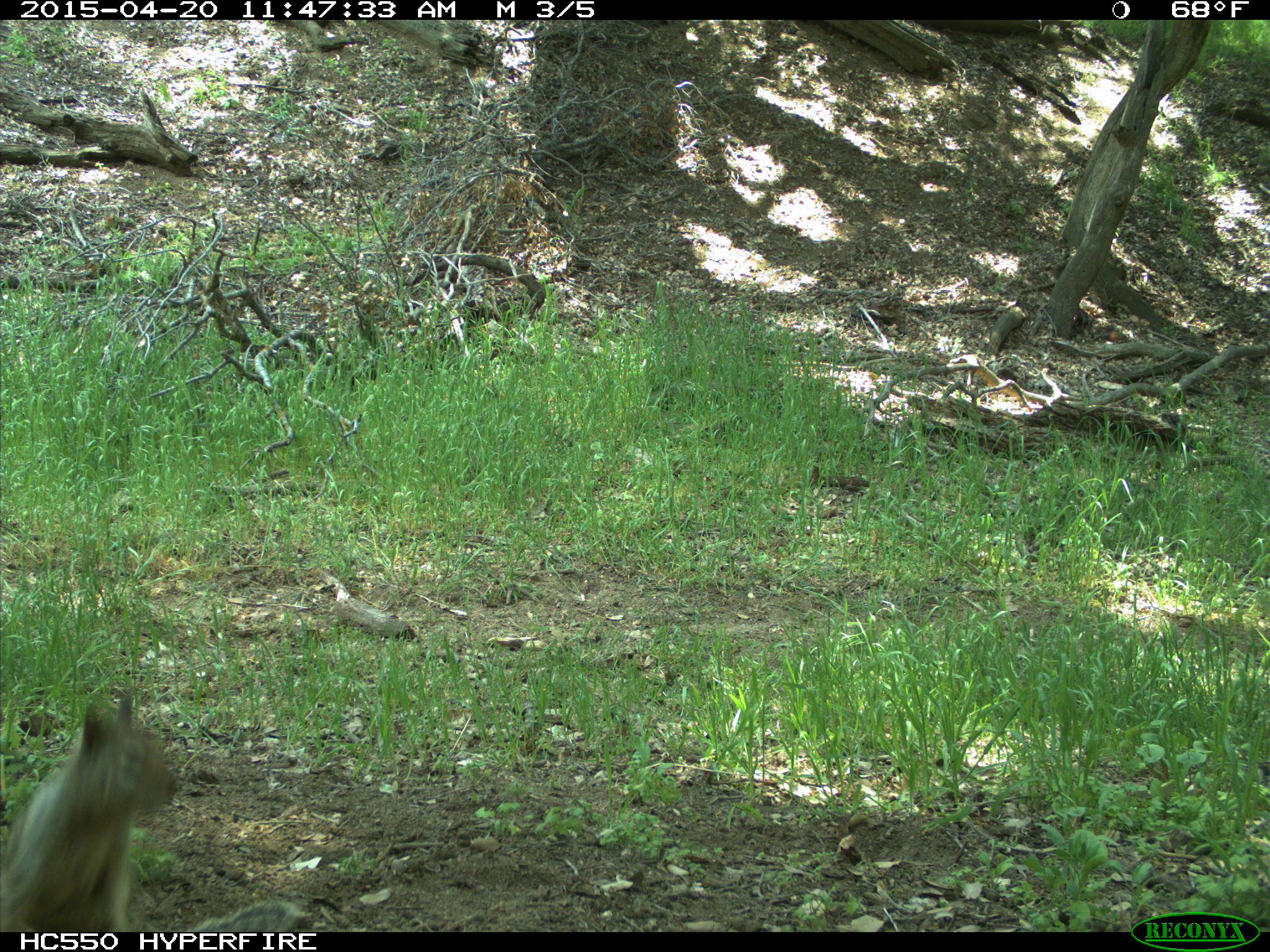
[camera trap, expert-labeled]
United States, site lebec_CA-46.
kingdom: Animalia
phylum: Chordata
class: Mammalia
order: Rodentia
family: Sciuridae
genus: Otospermophilus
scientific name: Otospermophilus beecheyi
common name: california ground squirrel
Otospermophilus beecheyi (california ground squirrel).